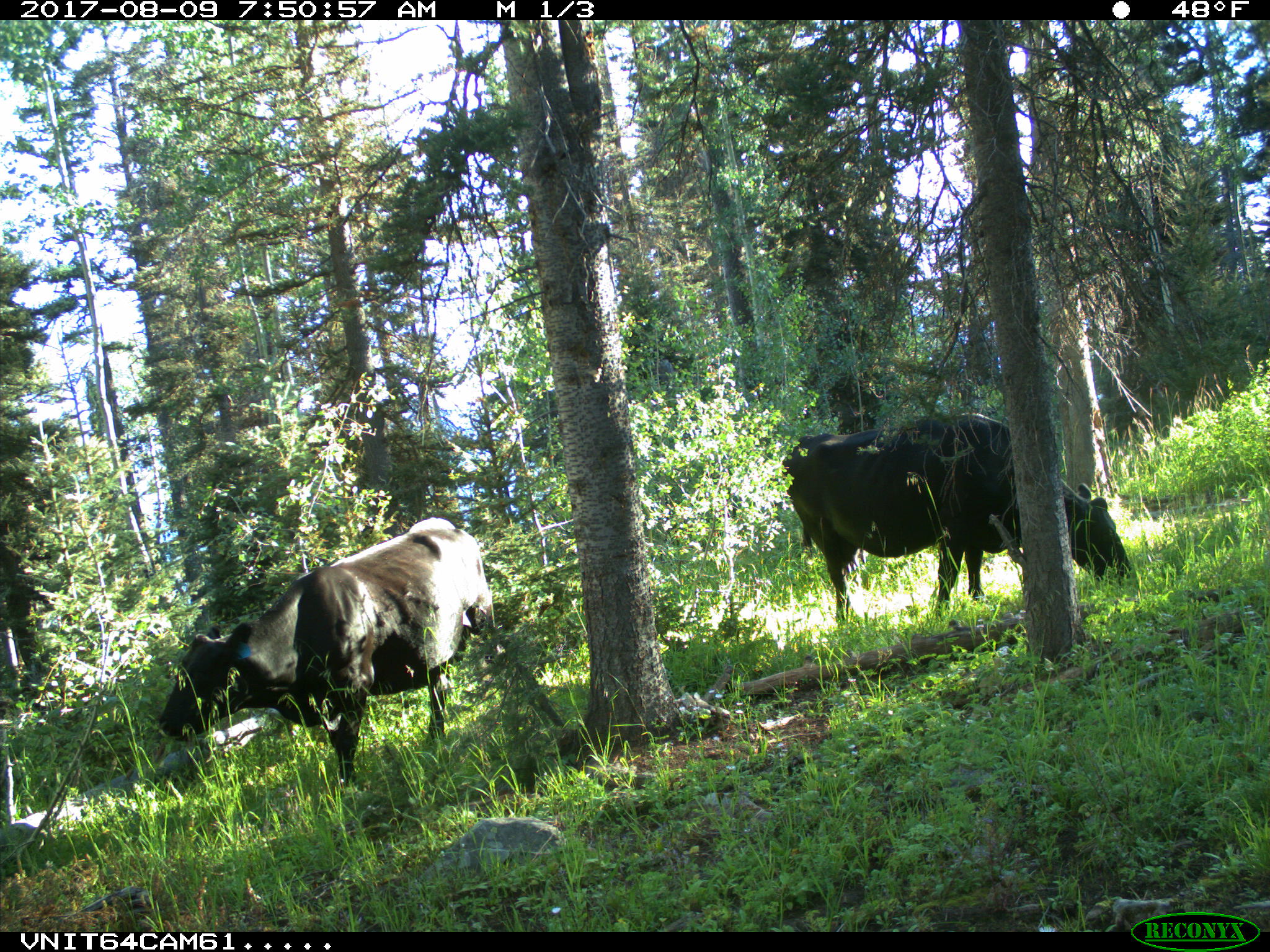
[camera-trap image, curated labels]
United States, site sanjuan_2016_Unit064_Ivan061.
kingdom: Animalia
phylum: Chordata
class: Mammalia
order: Artiodactyla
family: Bovidae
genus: Bos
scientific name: Bos taurus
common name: domestic cow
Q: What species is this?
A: Bos taurus (domestic cow).